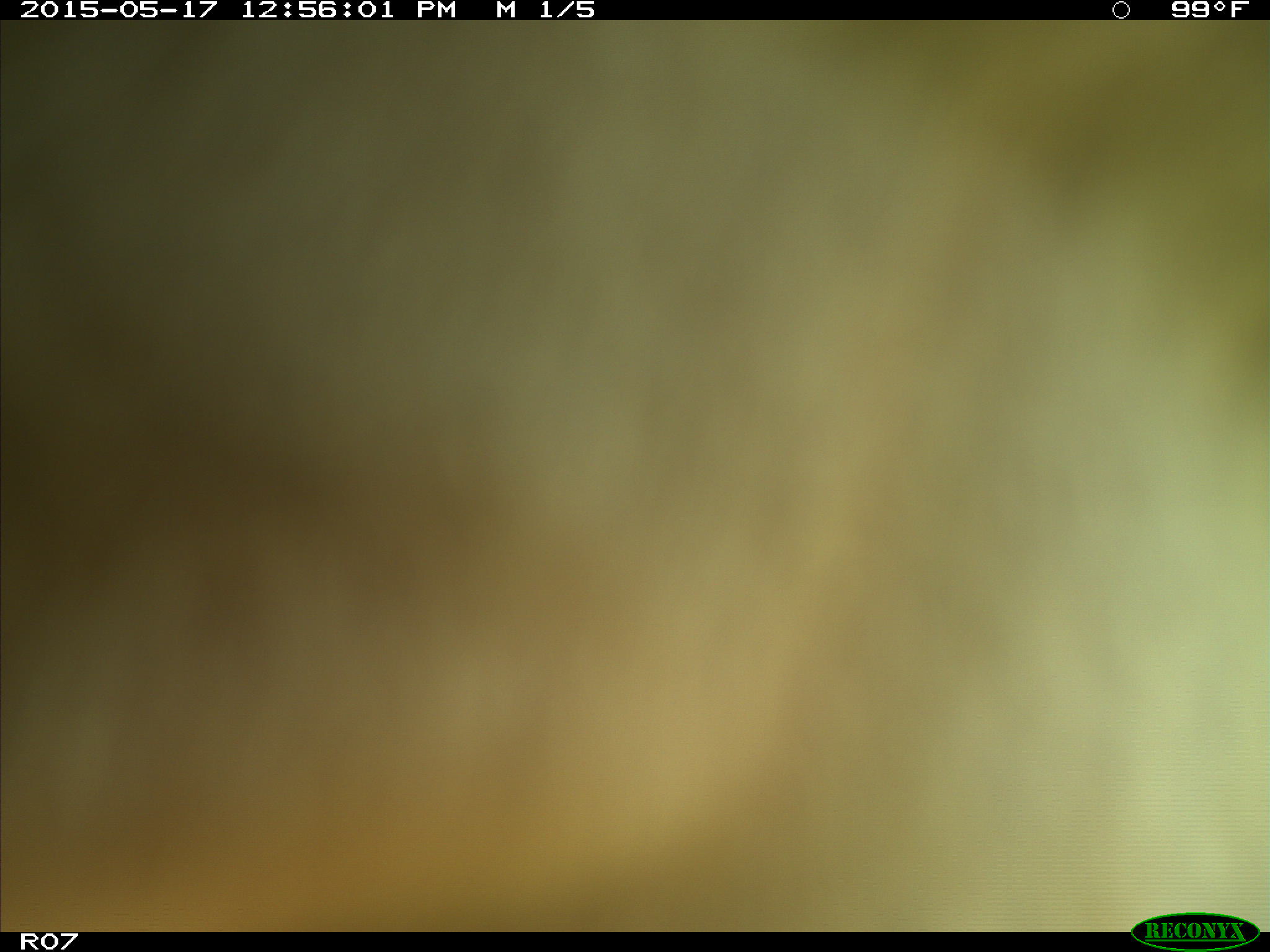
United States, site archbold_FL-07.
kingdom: Animalia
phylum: Chordata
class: Mammalia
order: Artiodactyla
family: Bovidae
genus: Bos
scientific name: Bos taurus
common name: domestic cow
Bos taurus (domestic cow).